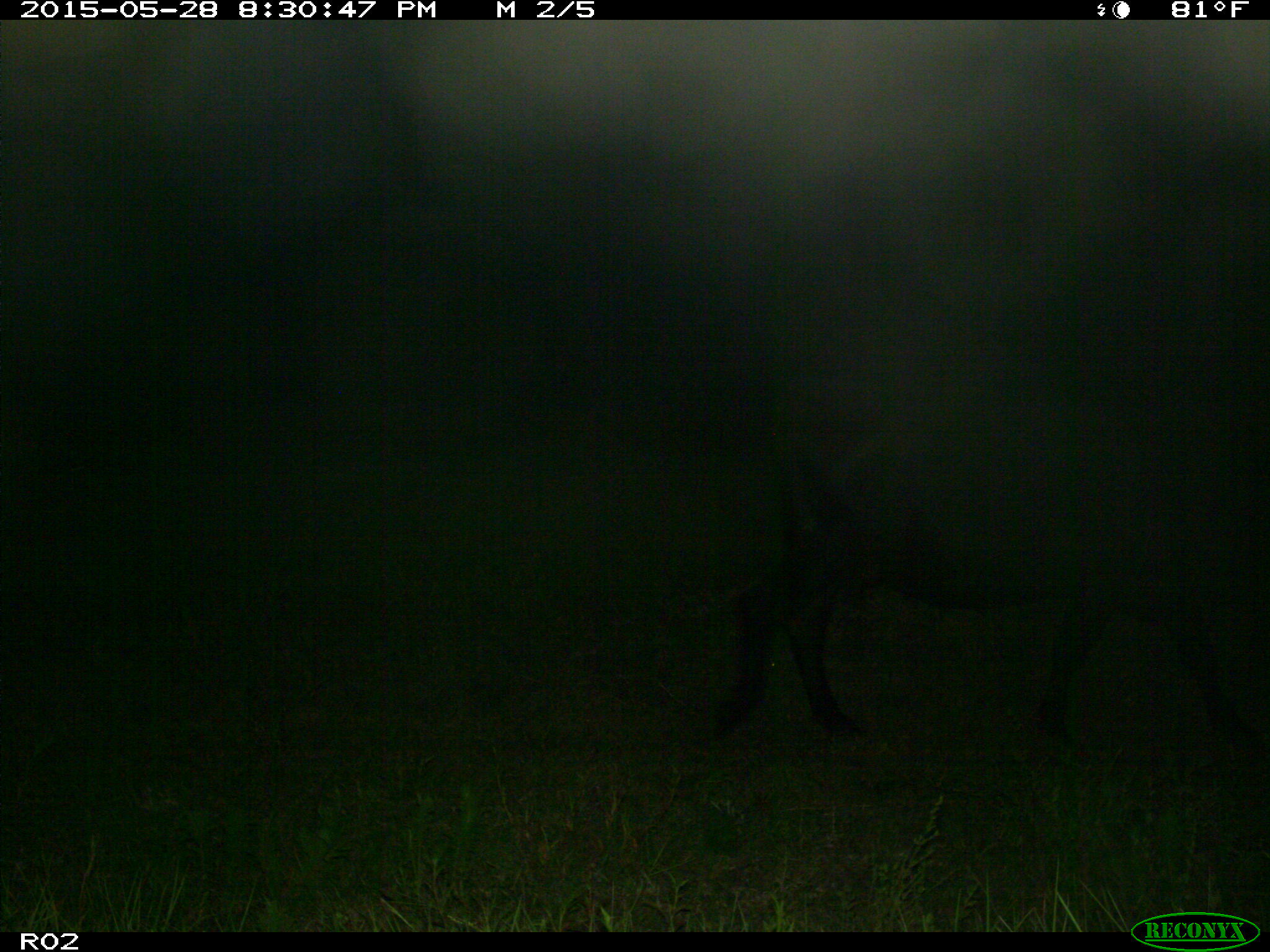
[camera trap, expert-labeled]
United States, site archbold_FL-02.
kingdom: Animalia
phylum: Chordata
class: Mammalia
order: Artiodactyla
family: Bovidae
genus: Bos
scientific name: Bos taurus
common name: domestic cow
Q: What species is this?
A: Bos taurus (domestic cow).